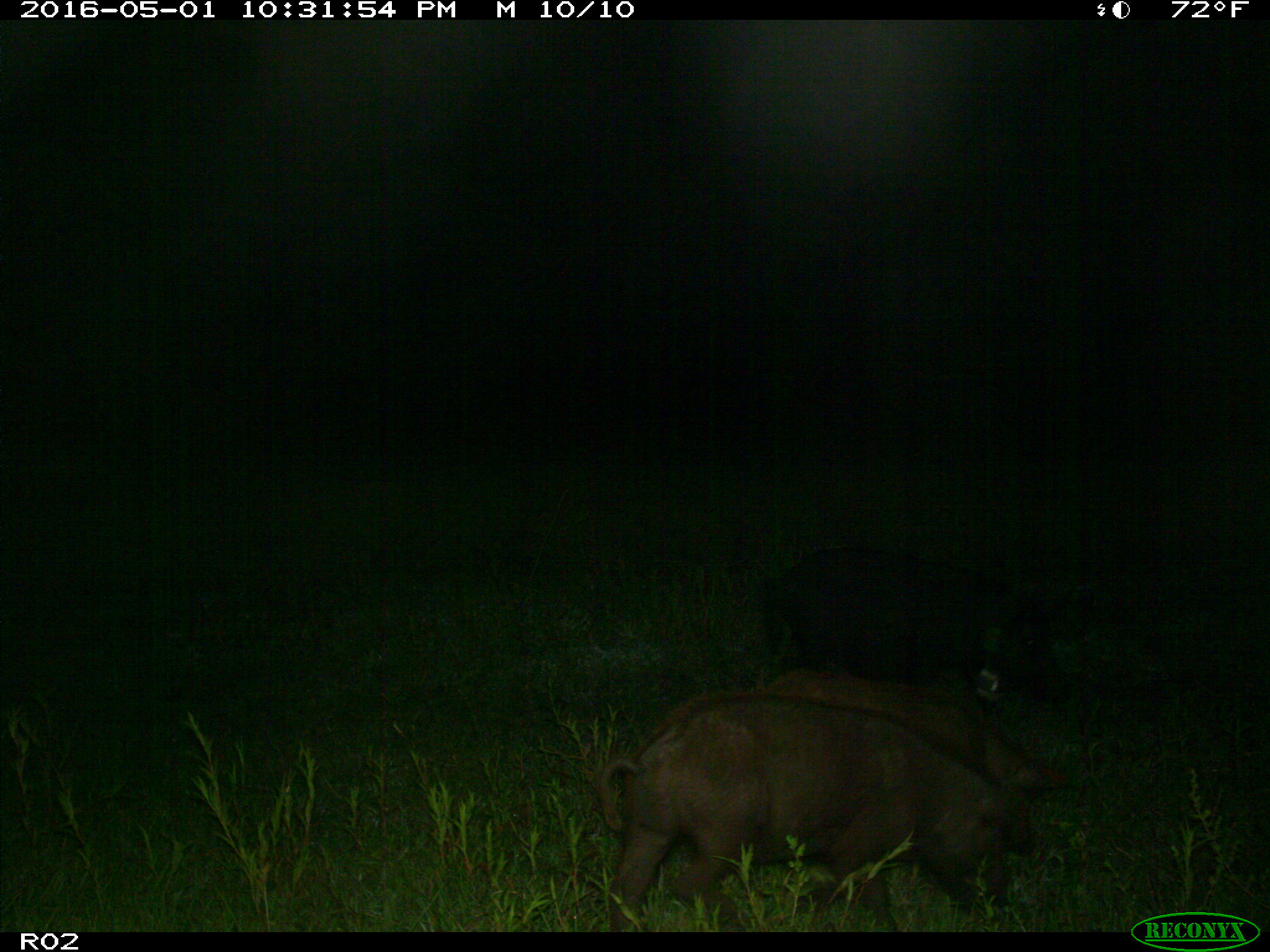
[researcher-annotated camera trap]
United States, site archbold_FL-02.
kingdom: Animalia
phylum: Chordata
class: Mammalia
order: Artiodactyla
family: Suidae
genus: Sus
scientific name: Sus scrofa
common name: wild boar